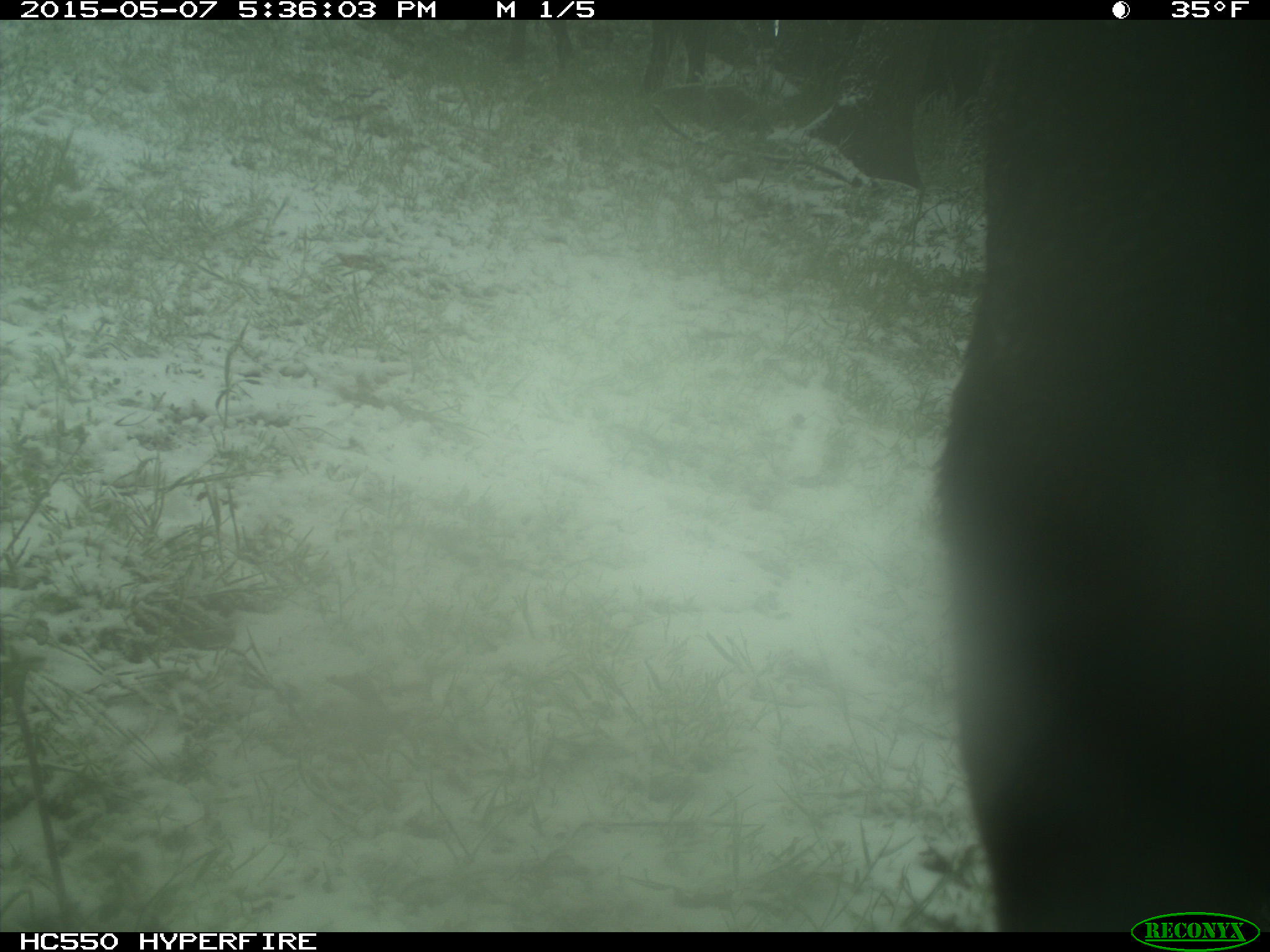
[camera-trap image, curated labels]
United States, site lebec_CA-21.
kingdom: Animalia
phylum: Chordata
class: Mammalia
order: Artiodactyla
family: Bovidae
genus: Bos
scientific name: Bos taurus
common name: domestic cow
Bos taurus (domestic cow).